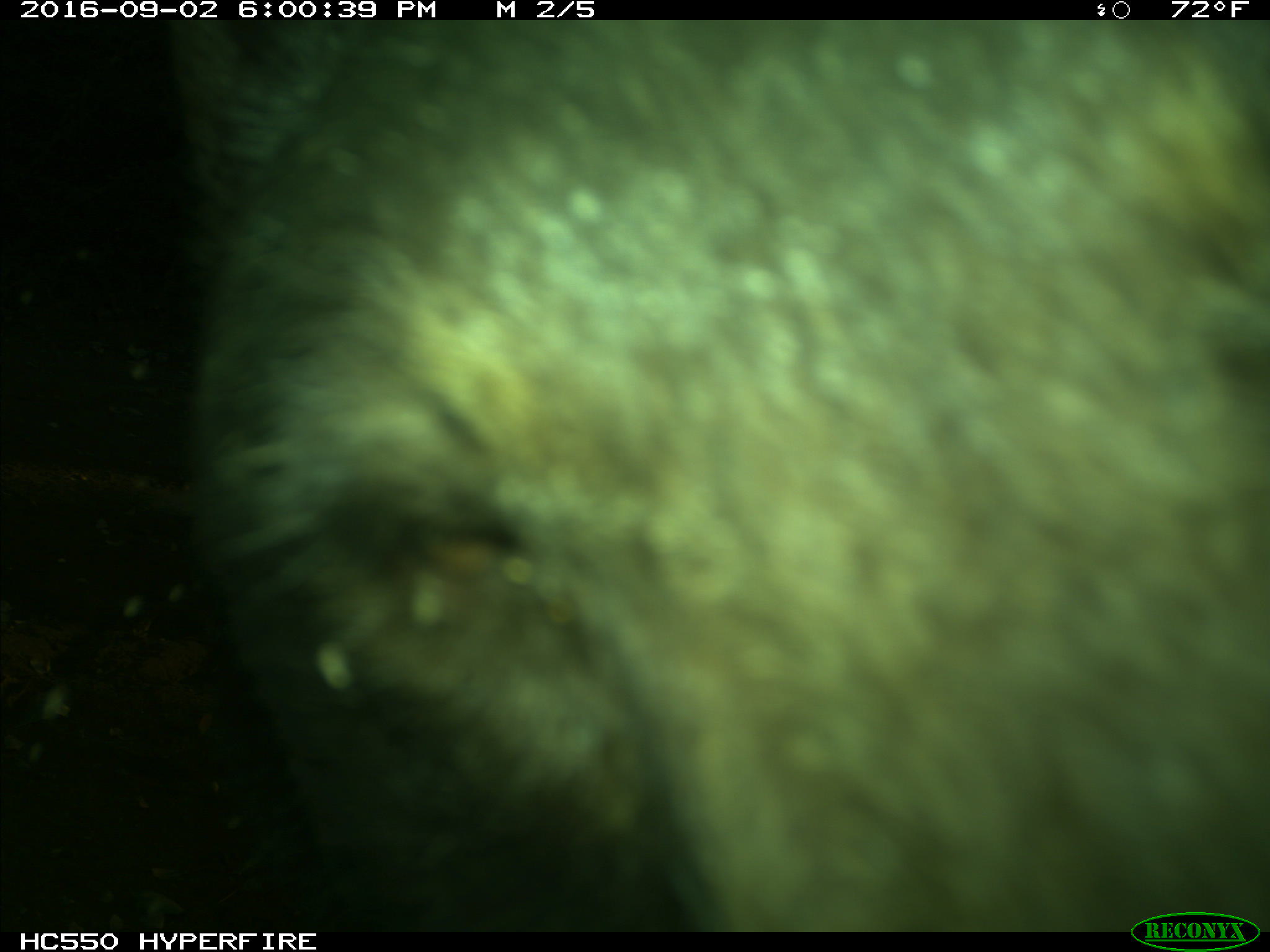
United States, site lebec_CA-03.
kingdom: Animalia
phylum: Chordata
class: Mammalia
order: Carnivora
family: Ursidae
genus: Ursus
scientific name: Ursus americanus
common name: american black bear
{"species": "Ursus americanus (american black bear)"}